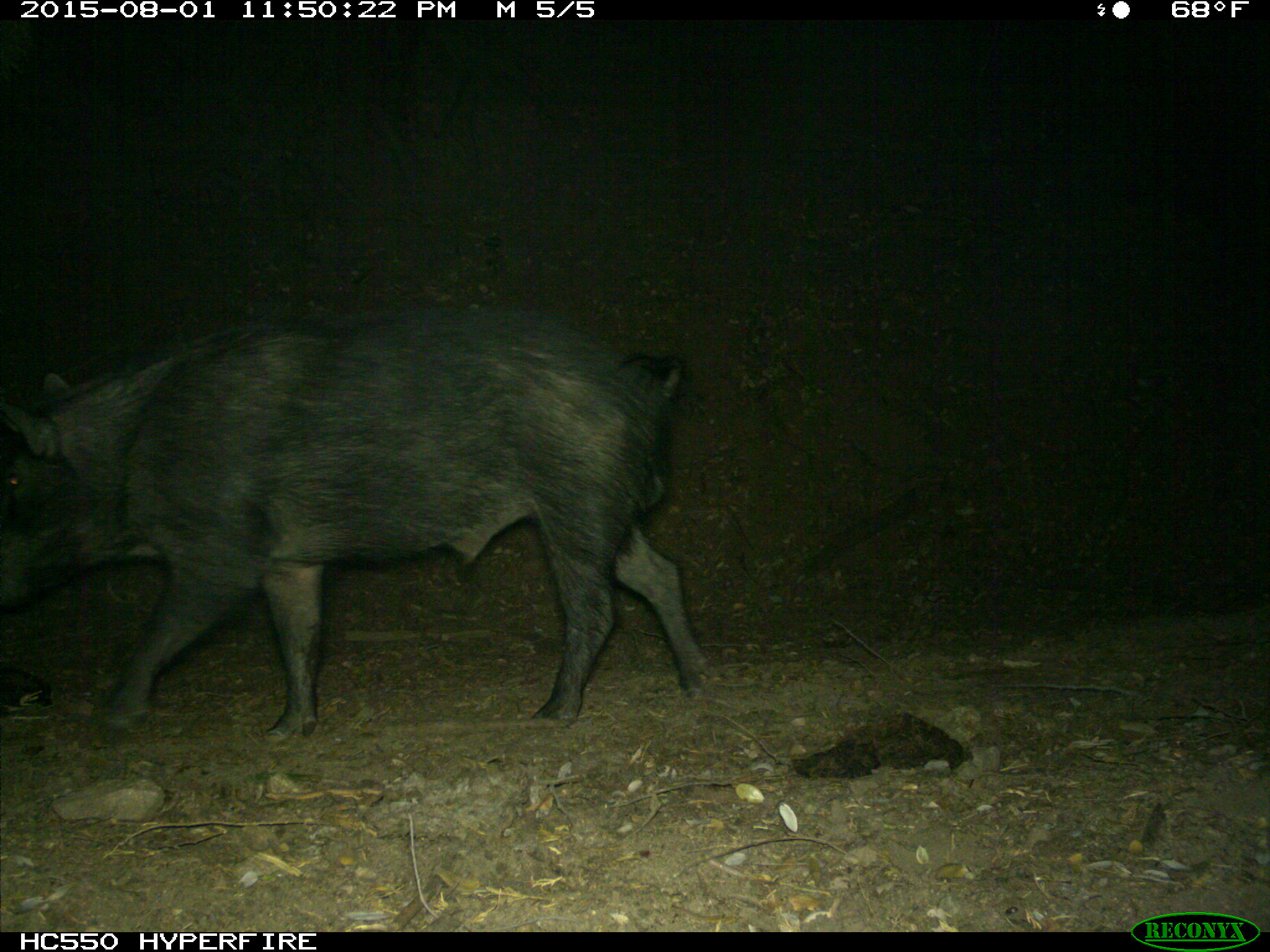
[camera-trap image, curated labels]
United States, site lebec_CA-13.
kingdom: Animalia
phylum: Chordata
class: Mammalia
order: Artiodactyla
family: Suidae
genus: Sus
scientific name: Sus scrofa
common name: wild boar